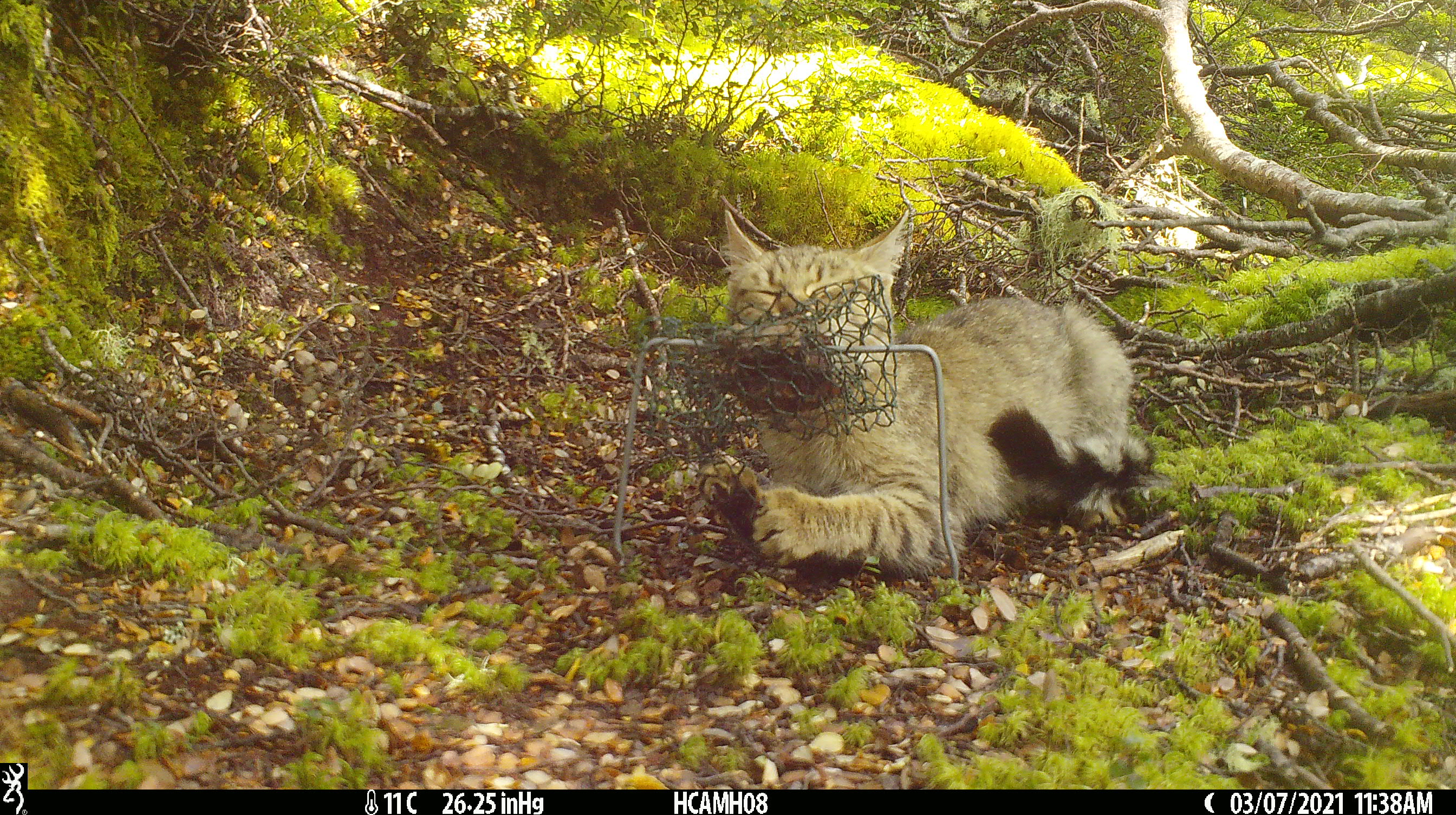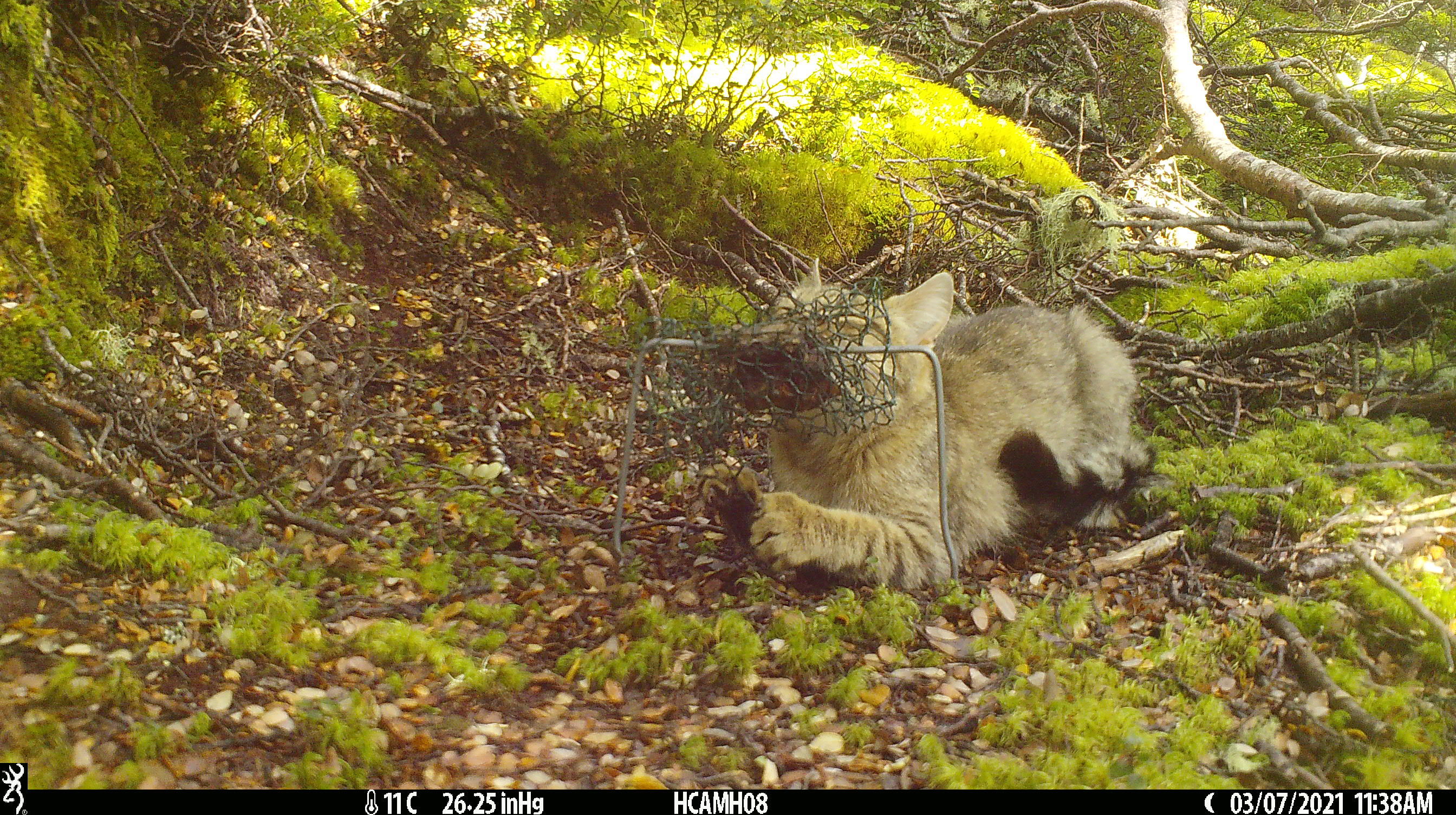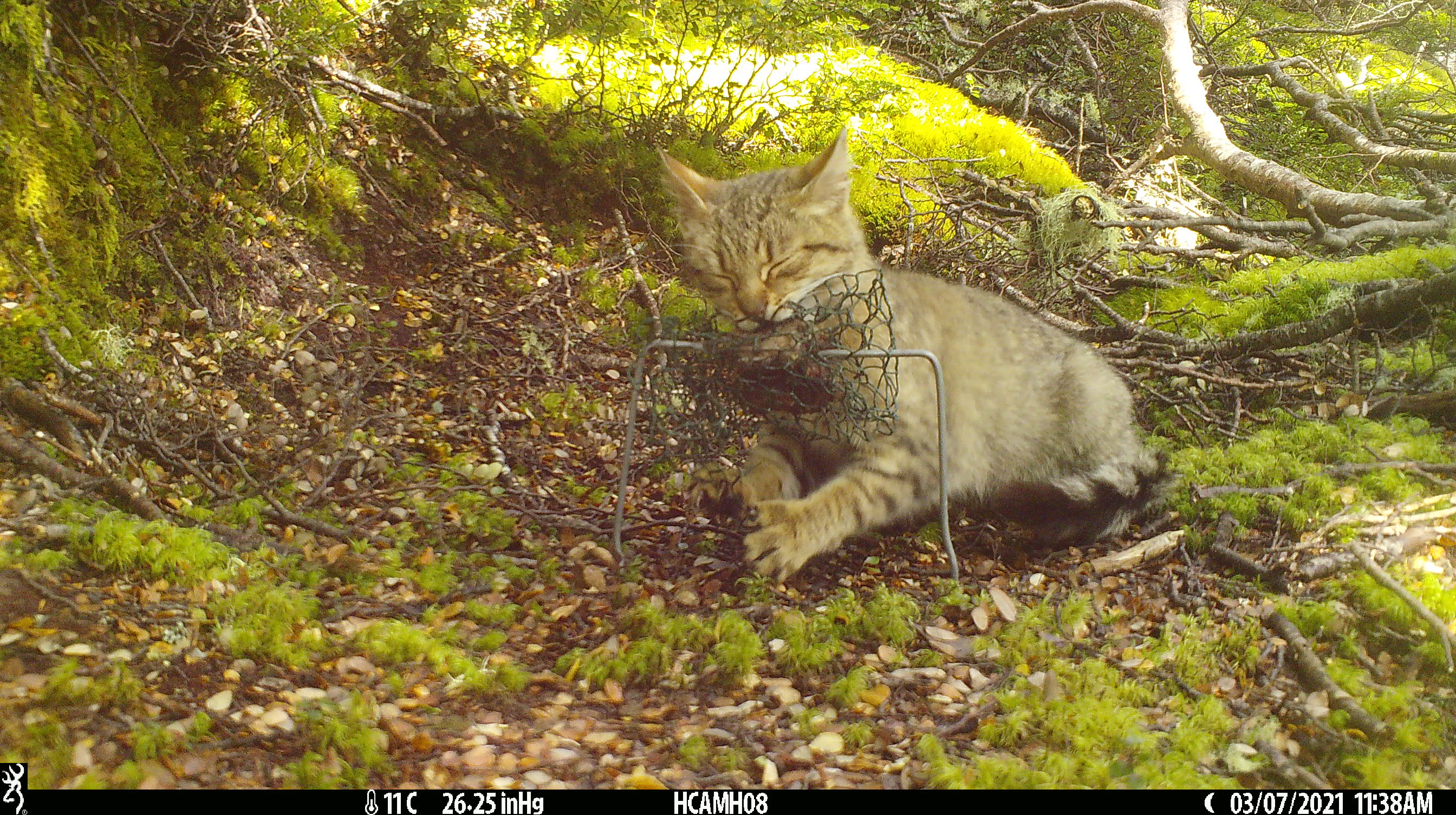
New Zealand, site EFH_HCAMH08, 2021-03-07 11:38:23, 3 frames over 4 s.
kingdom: Animalia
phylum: Chordata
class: Mammalia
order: Carnivora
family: Felidae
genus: Felis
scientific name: Felis catus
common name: domestic cat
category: cat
Cat (domestic cat) (Felis catus).